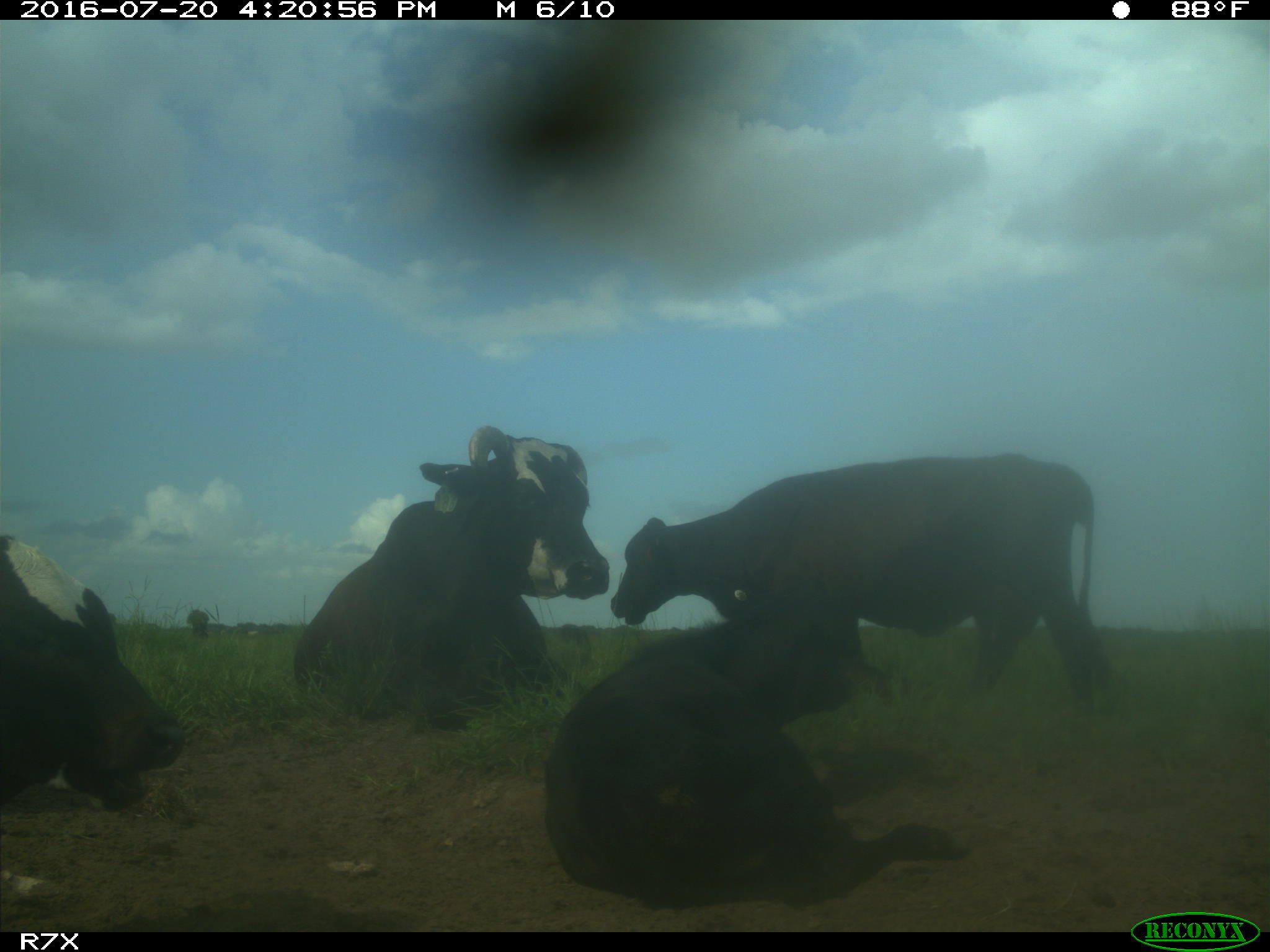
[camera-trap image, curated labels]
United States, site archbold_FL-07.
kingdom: Animalia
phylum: Chordata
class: Mammalia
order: Artiodactyla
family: Bovidae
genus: Bos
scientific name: Bos taurus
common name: domestic cow